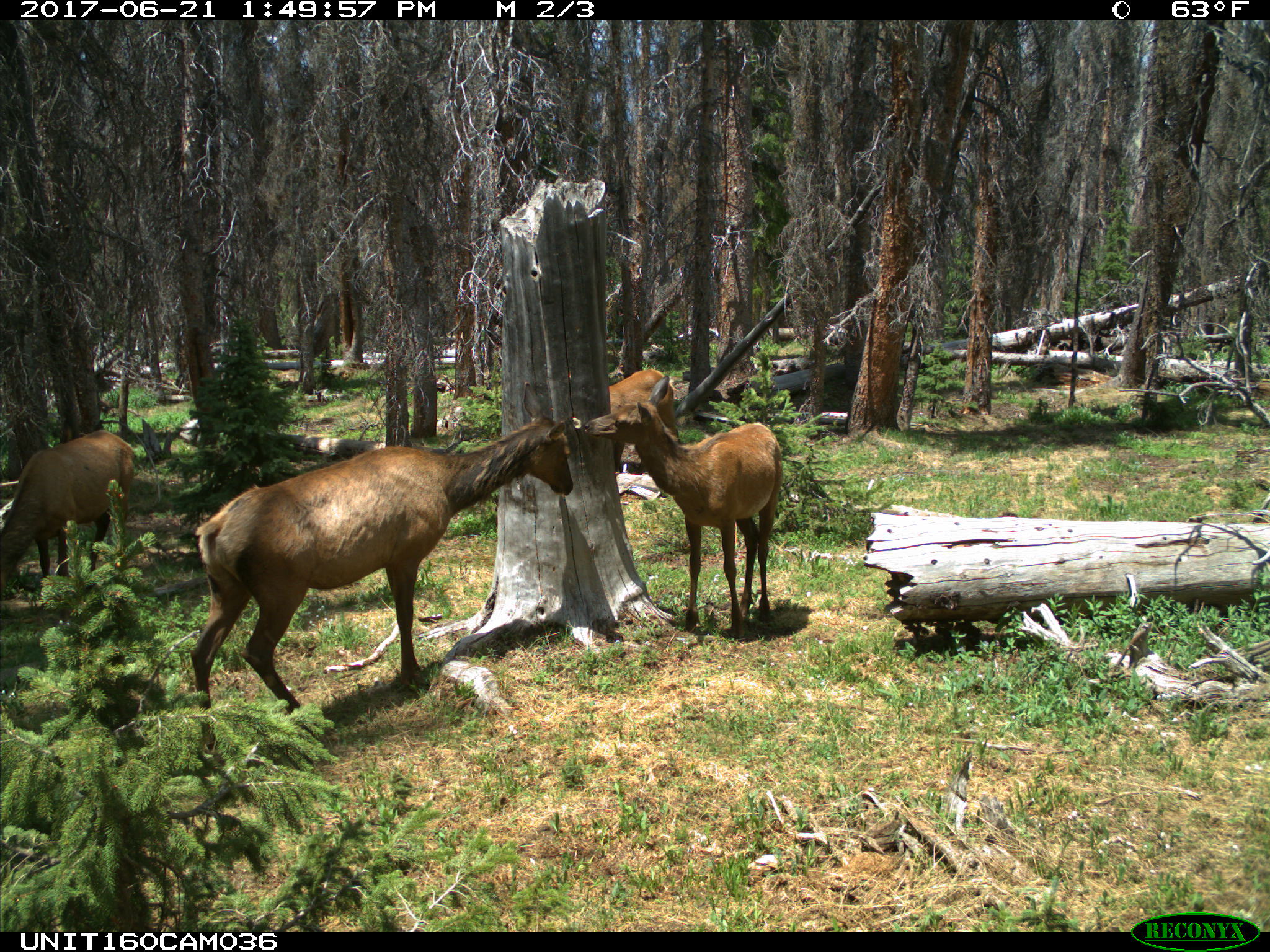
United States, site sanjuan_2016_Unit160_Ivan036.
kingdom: Animalia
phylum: Chordata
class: Mammalia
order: Artiodactyla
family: Cervidae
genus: Cervus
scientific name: Cervus elaphus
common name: red deer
Cervus elaphus (red deer).